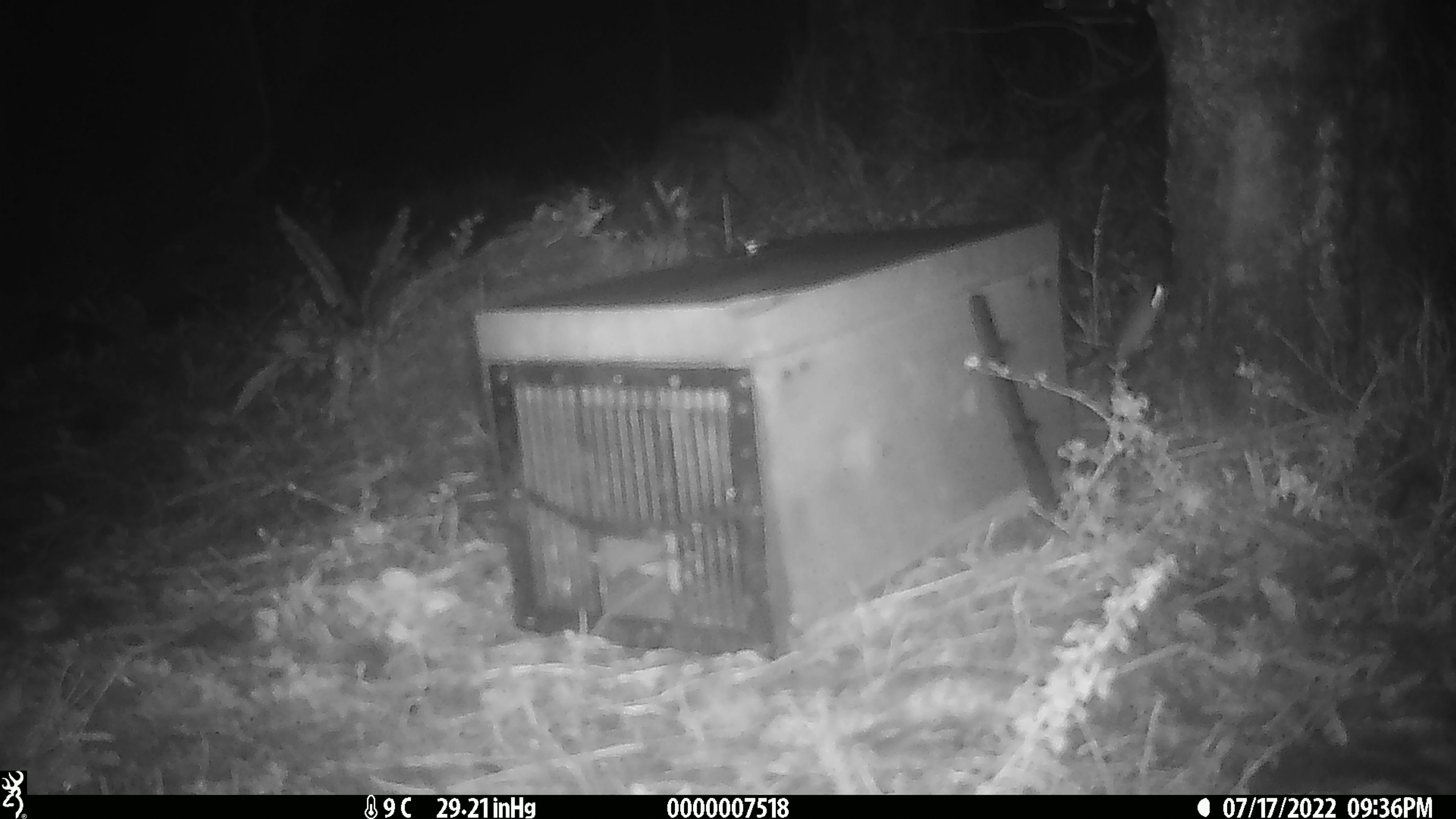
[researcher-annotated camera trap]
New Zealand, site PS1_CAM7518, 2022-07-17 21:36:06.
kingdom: Animalia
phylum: Chordata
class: Mammalia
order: Rodentia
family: Muridae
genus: Mus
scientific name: Mus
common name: mouse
Mouse (Mus).